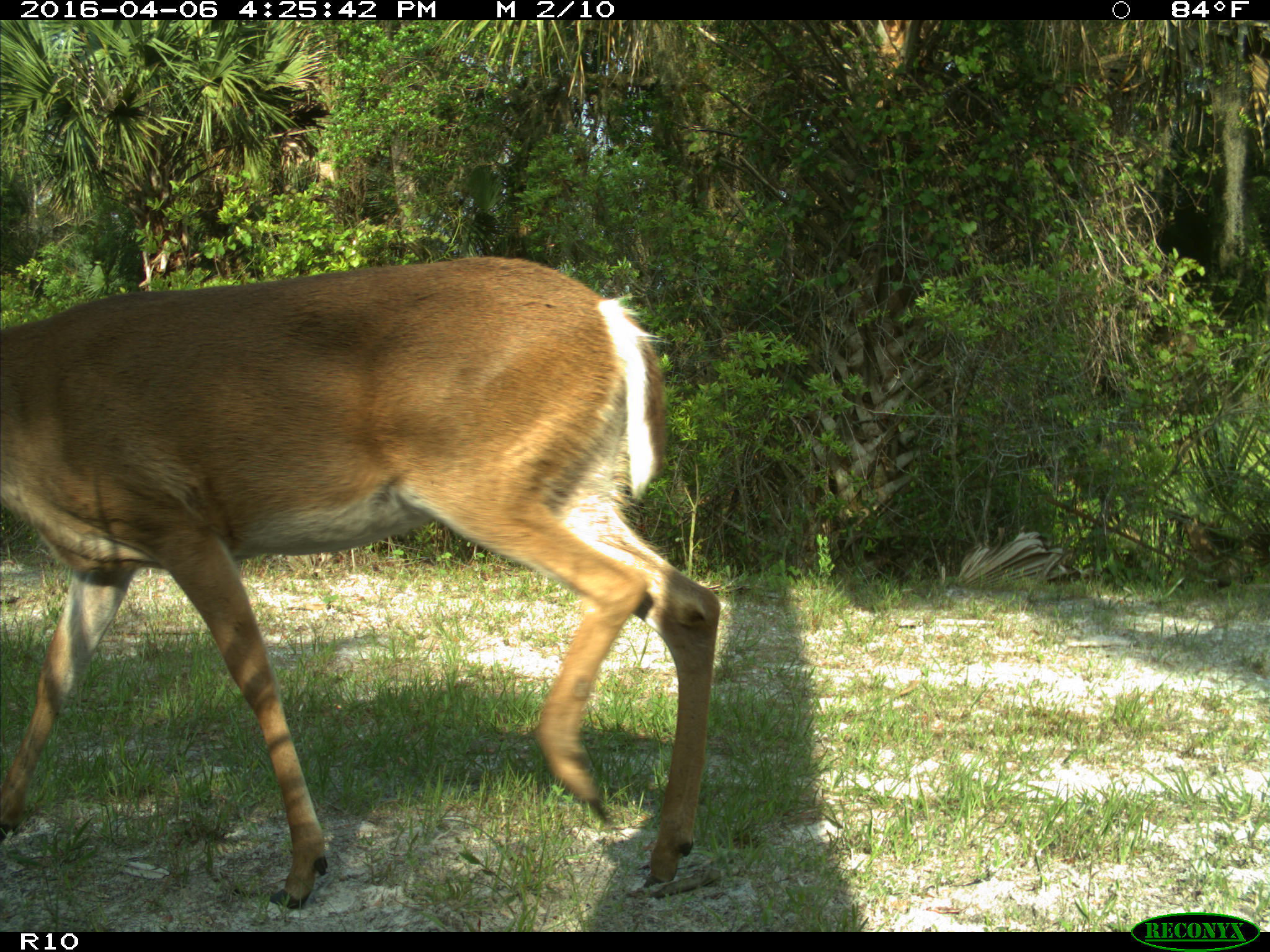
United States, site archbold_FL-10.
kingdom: Animalia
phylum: Chordata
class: Mammalia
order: Artiodactyla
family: Cervidae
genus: Odocoileus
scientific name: Odocoileus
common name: deer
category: unidentified deer